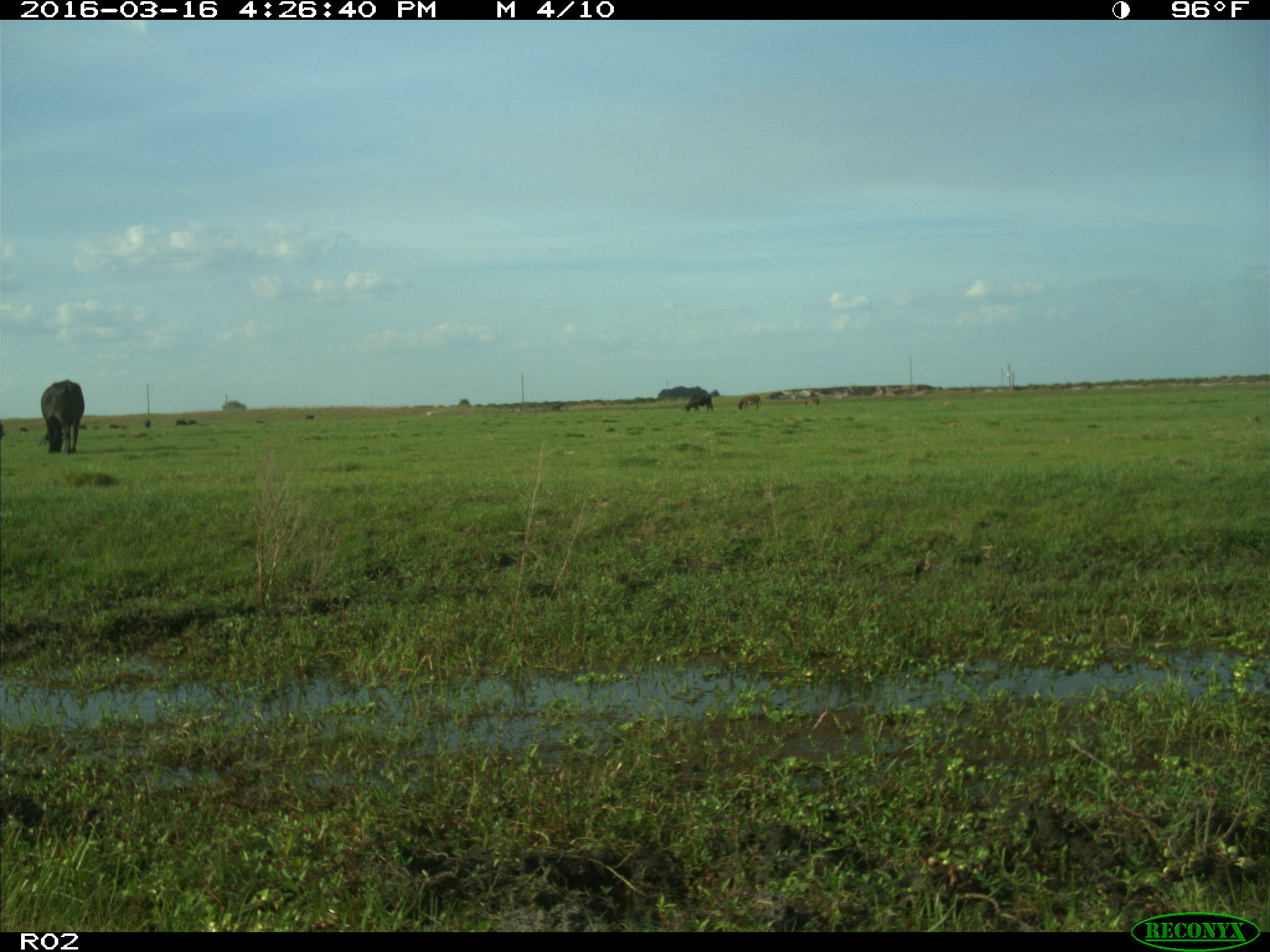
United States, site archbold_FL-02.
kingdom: Animalia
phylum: Chordata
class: Mammalia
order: Artiodactyla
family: Bovidae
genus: Bos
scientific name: Bos taurus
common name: domestic cow